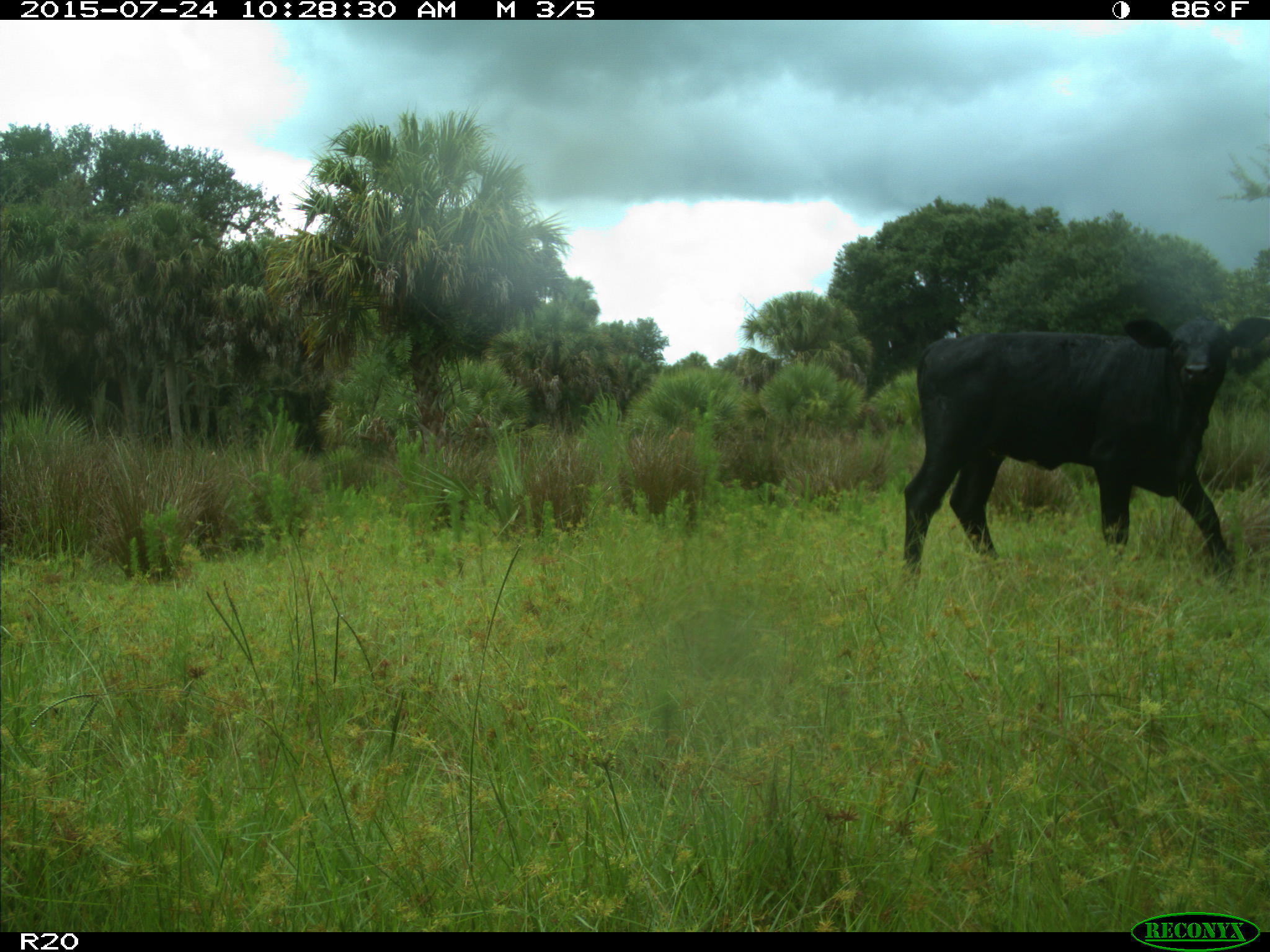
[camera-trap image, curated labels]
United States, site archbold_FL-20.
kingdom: Animalia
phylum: Chordata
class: Mammalia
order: Artiodactyla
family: Bovidae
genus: Bos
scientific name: Bos taurus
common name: domestic cow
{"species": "Bos taurus (domestic cow)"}